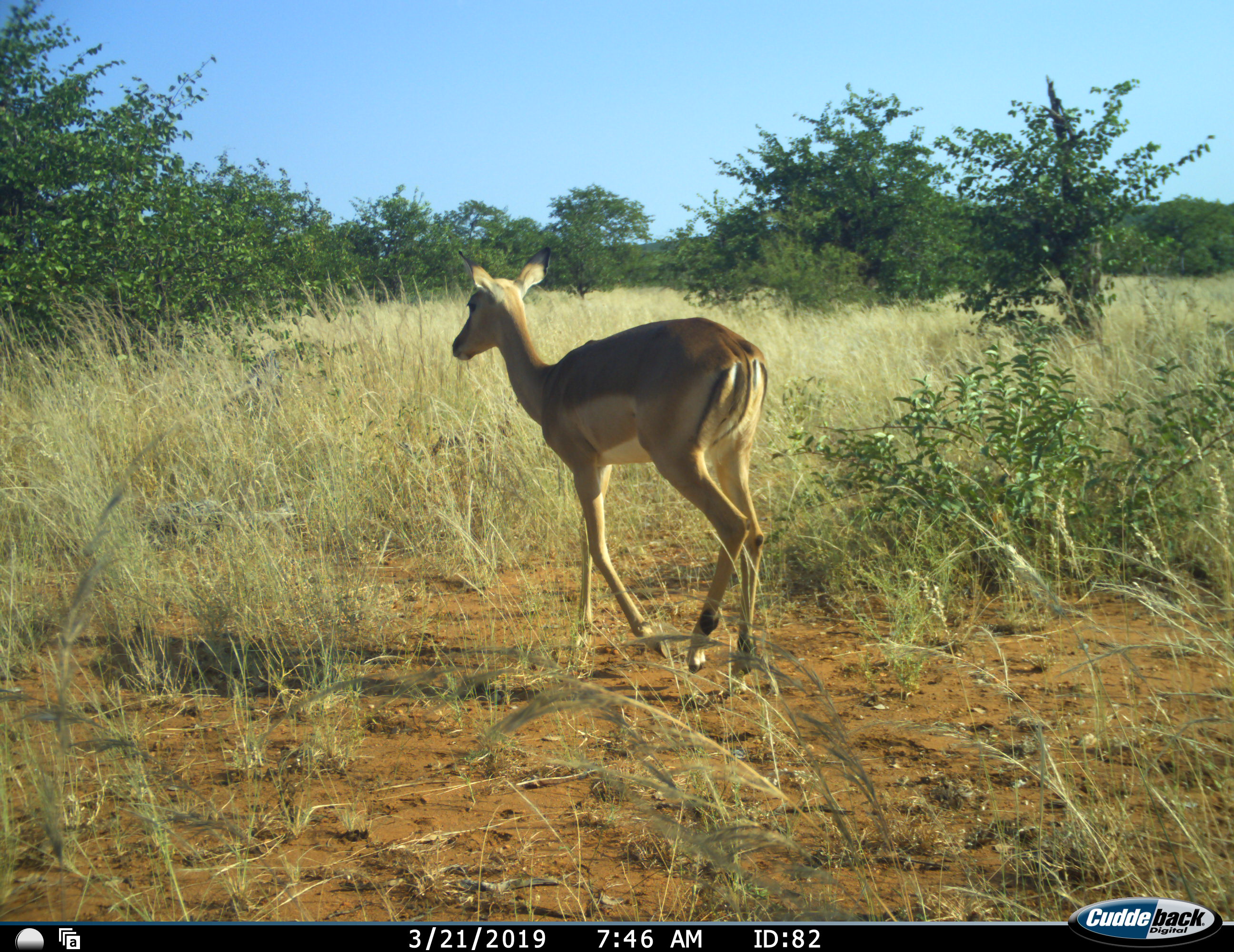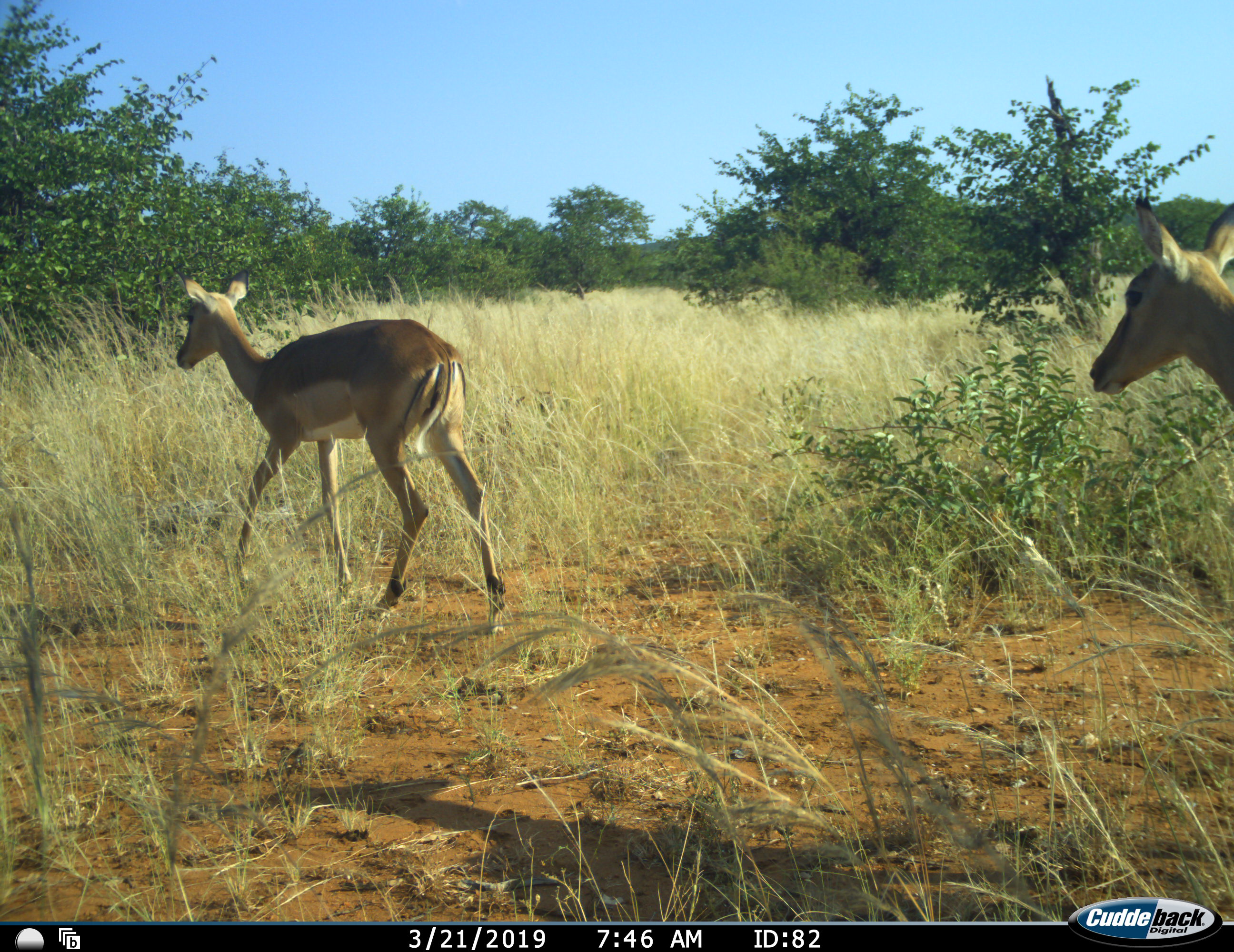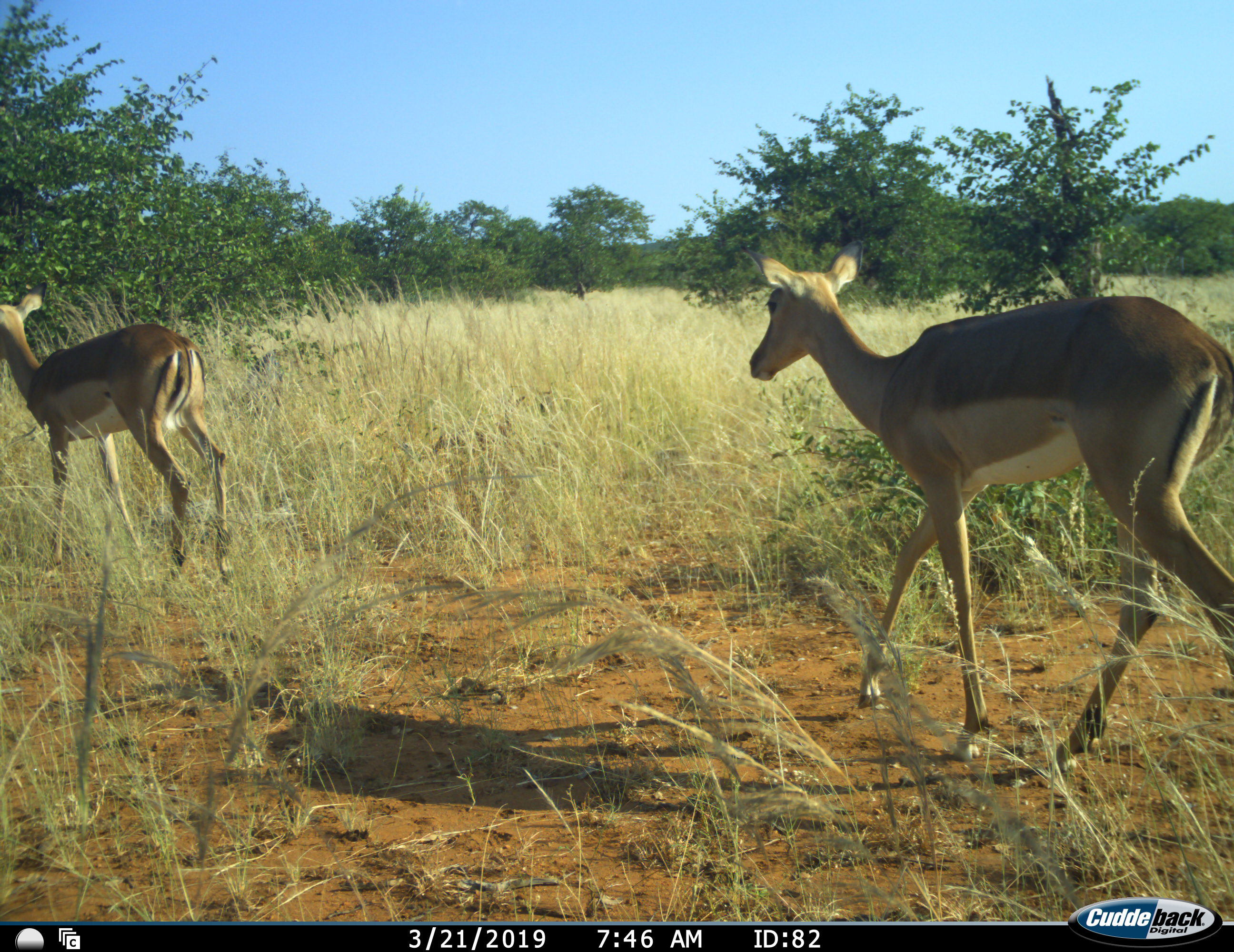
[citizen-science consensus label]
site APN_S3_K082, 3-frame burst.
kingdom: Animalia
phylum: Chordata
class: Mammalia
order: Artiodactyla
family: Bovidae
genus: Aepyceros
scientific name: Aepyceros melampus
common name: impala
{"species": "impala (Aepyceros melampus)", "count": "2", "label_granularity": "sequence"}